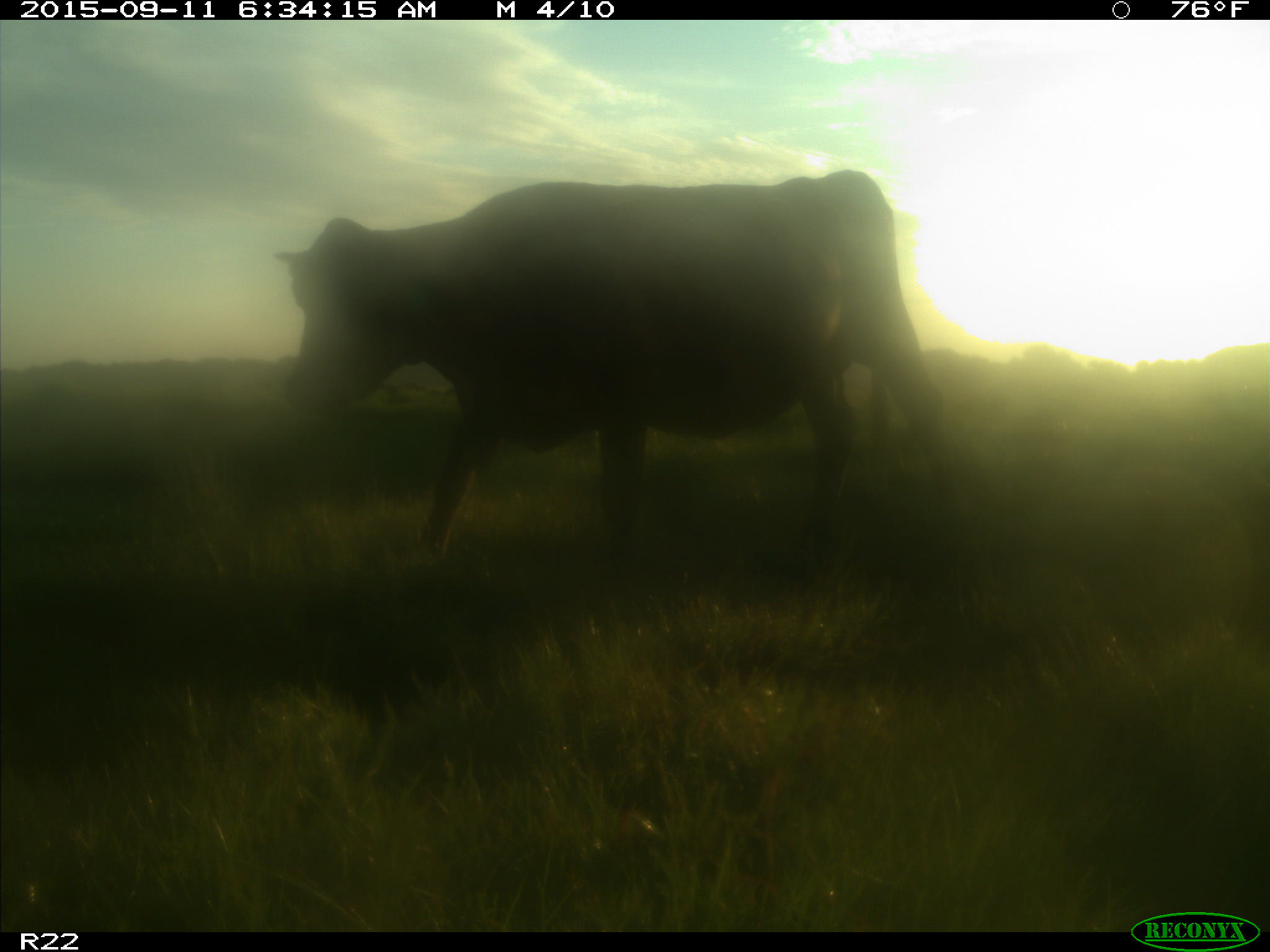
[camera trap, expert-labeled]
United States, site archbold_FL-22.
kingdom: Animalia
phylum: Chordata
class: Mammalia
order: Artiodactyla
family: Bovidae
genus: Bos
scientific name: Bos taurus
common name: domestic cow